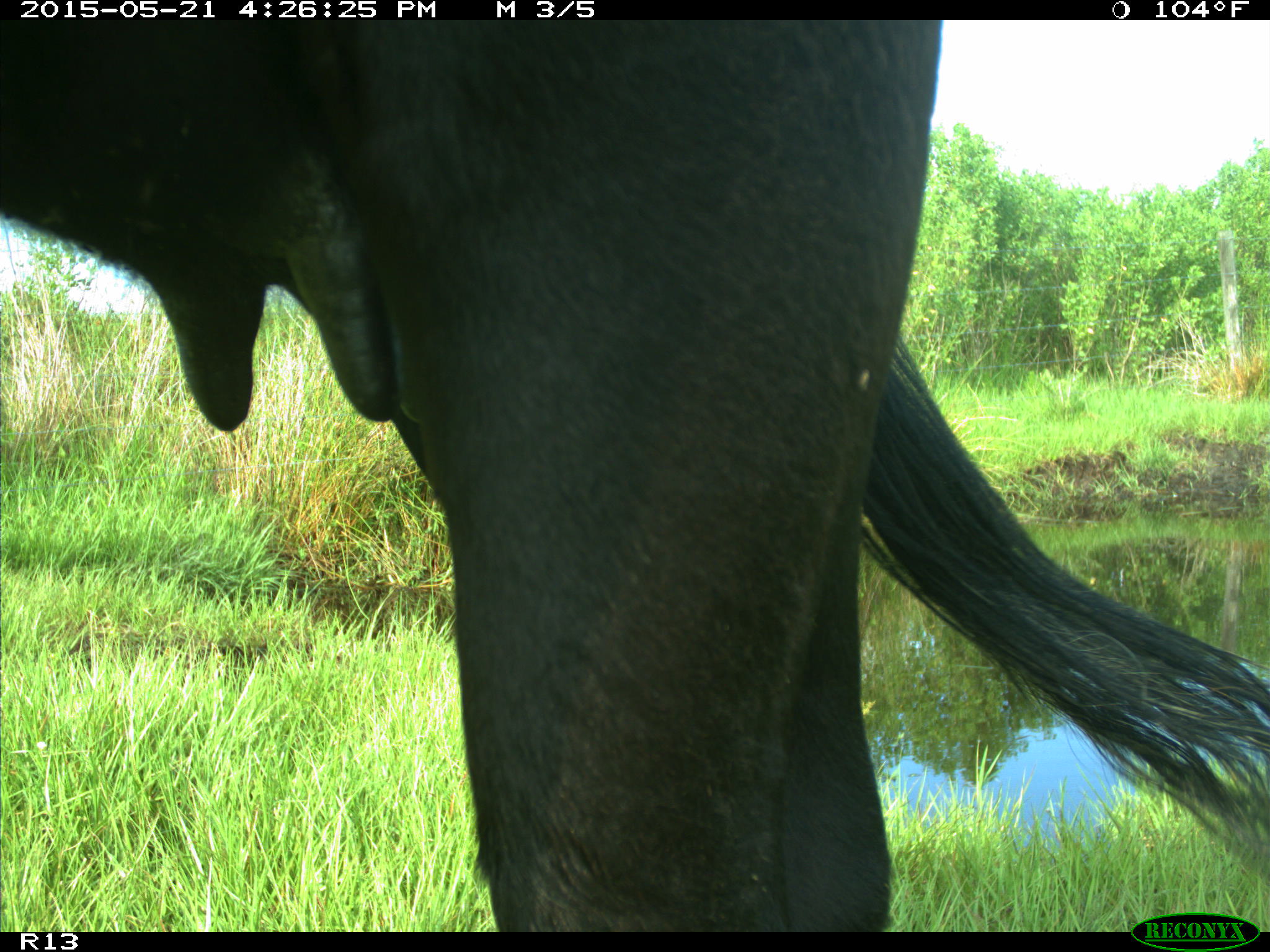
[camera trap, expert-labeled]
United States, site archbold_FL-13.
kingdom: Animalia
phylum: Chordata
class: Mammalia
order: Artiodactyla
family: Bovidae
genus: Bos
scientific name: Bos taurus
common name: domestic cow